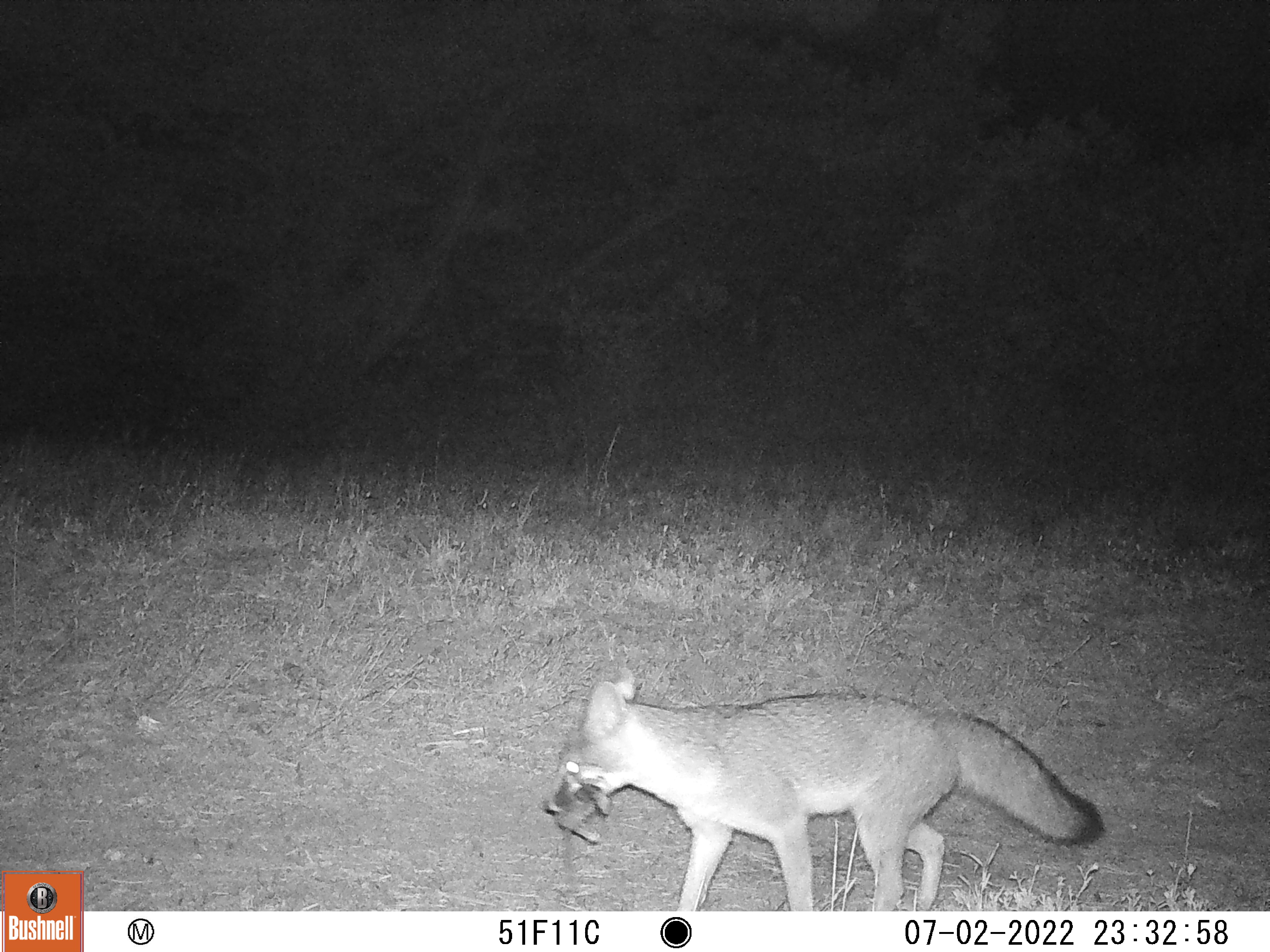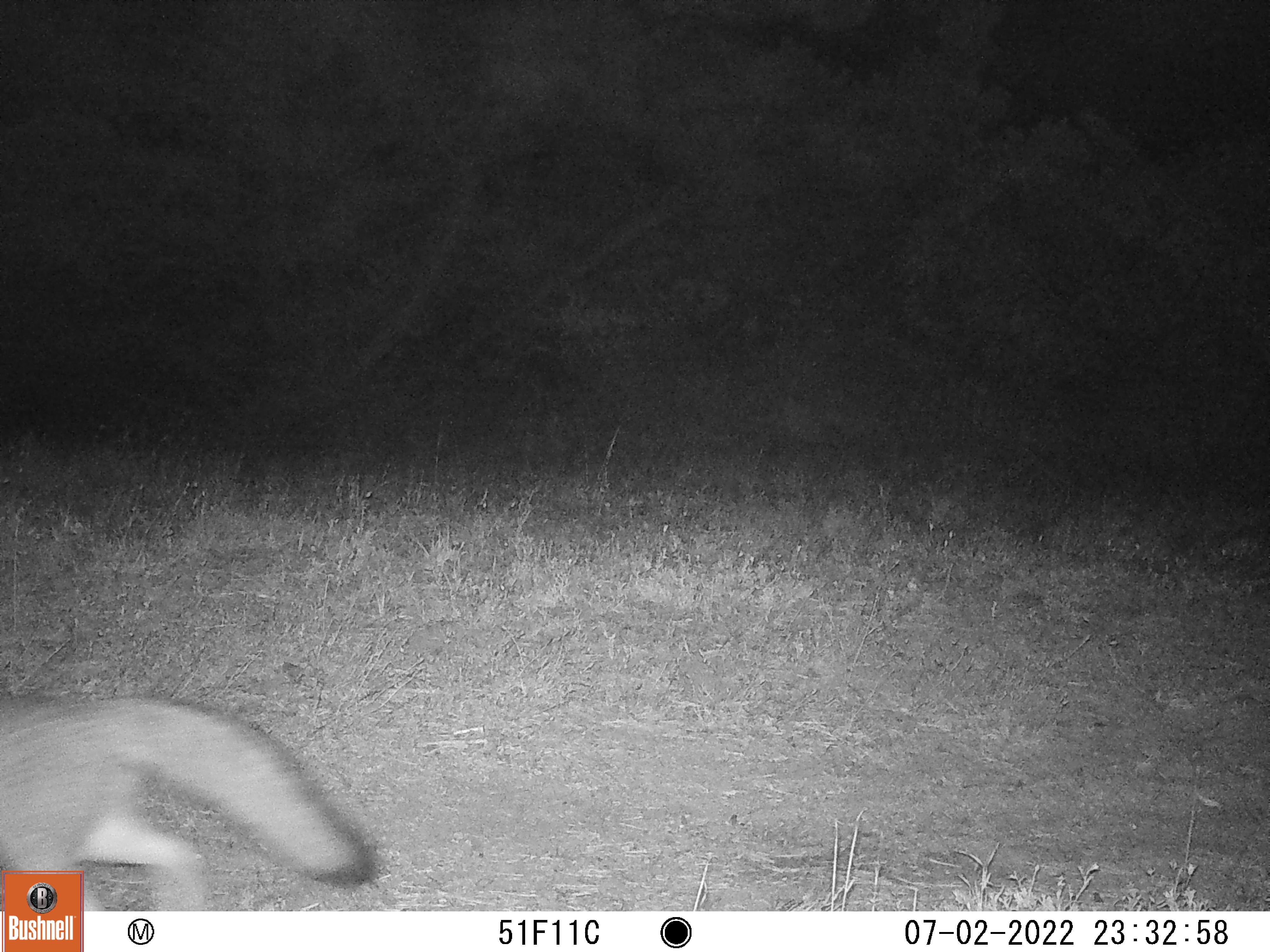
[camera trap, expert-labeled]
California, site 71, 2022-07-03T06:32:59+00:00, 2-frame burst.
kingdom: Animalia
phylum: Chordata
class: Mammalia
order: Carnivora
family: Canidae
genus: Urocyon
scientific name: Urocyon cinereoargenteus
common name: gray fox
Gray fox (Urocyon cinereoargenteus).